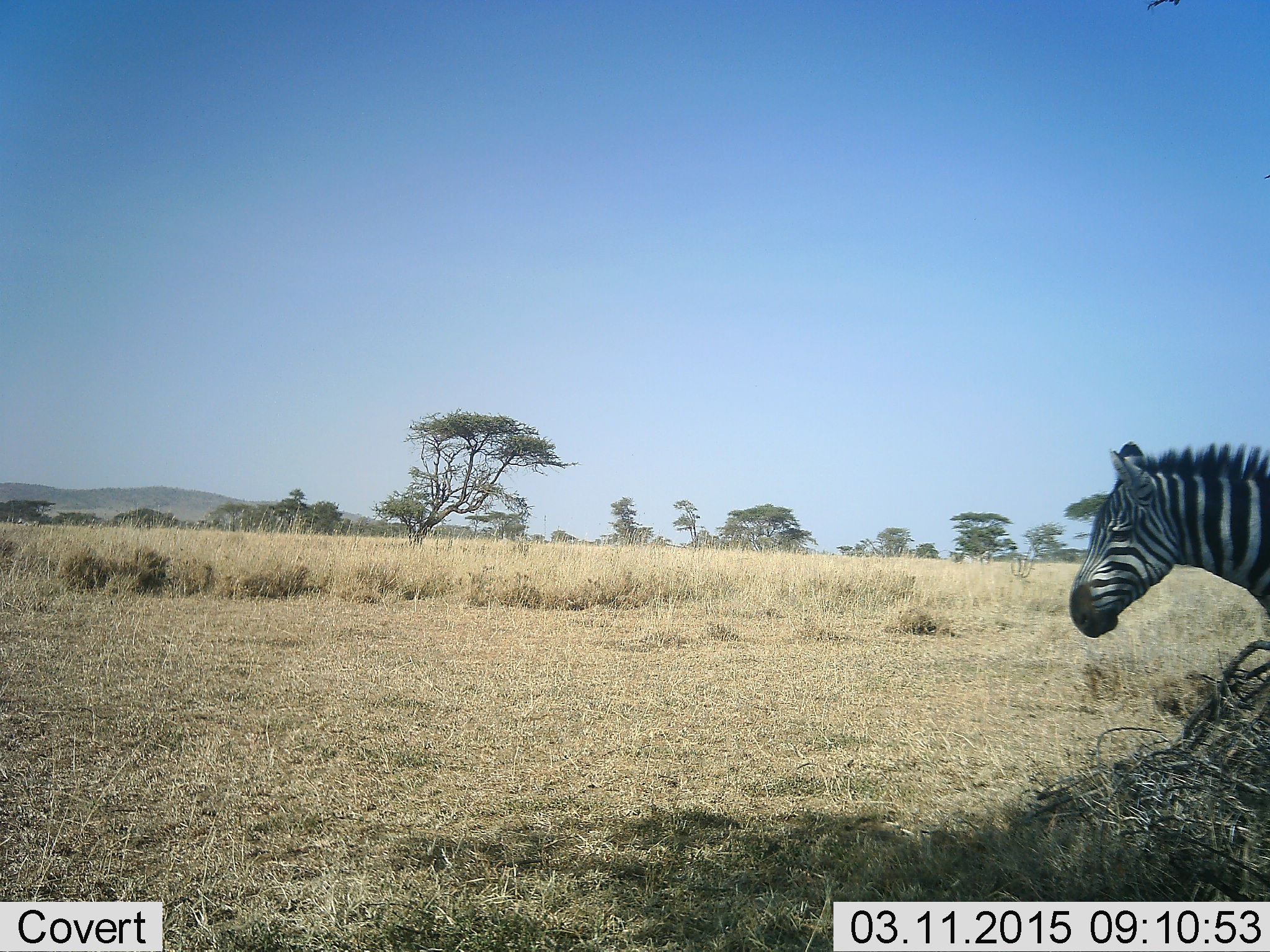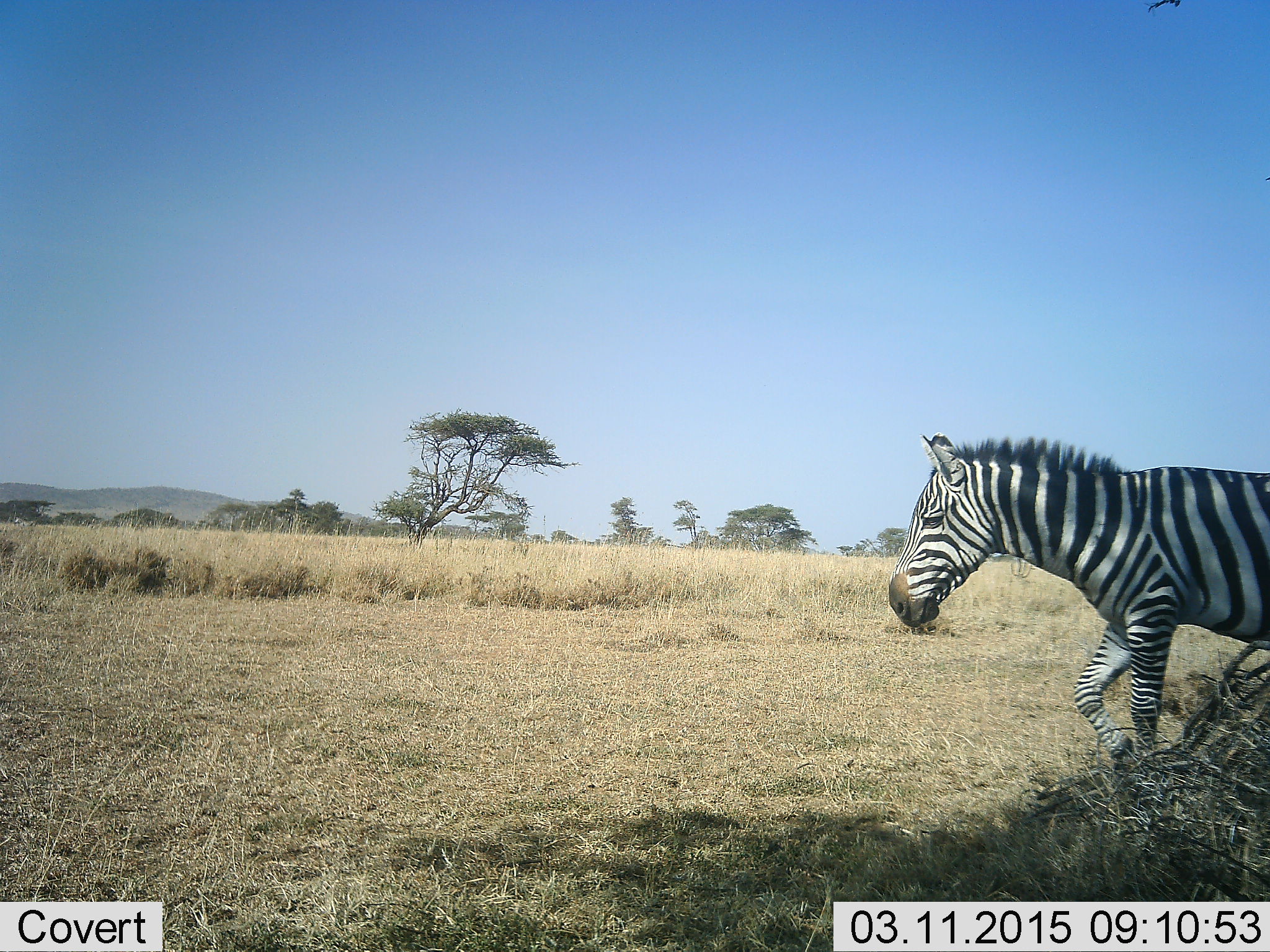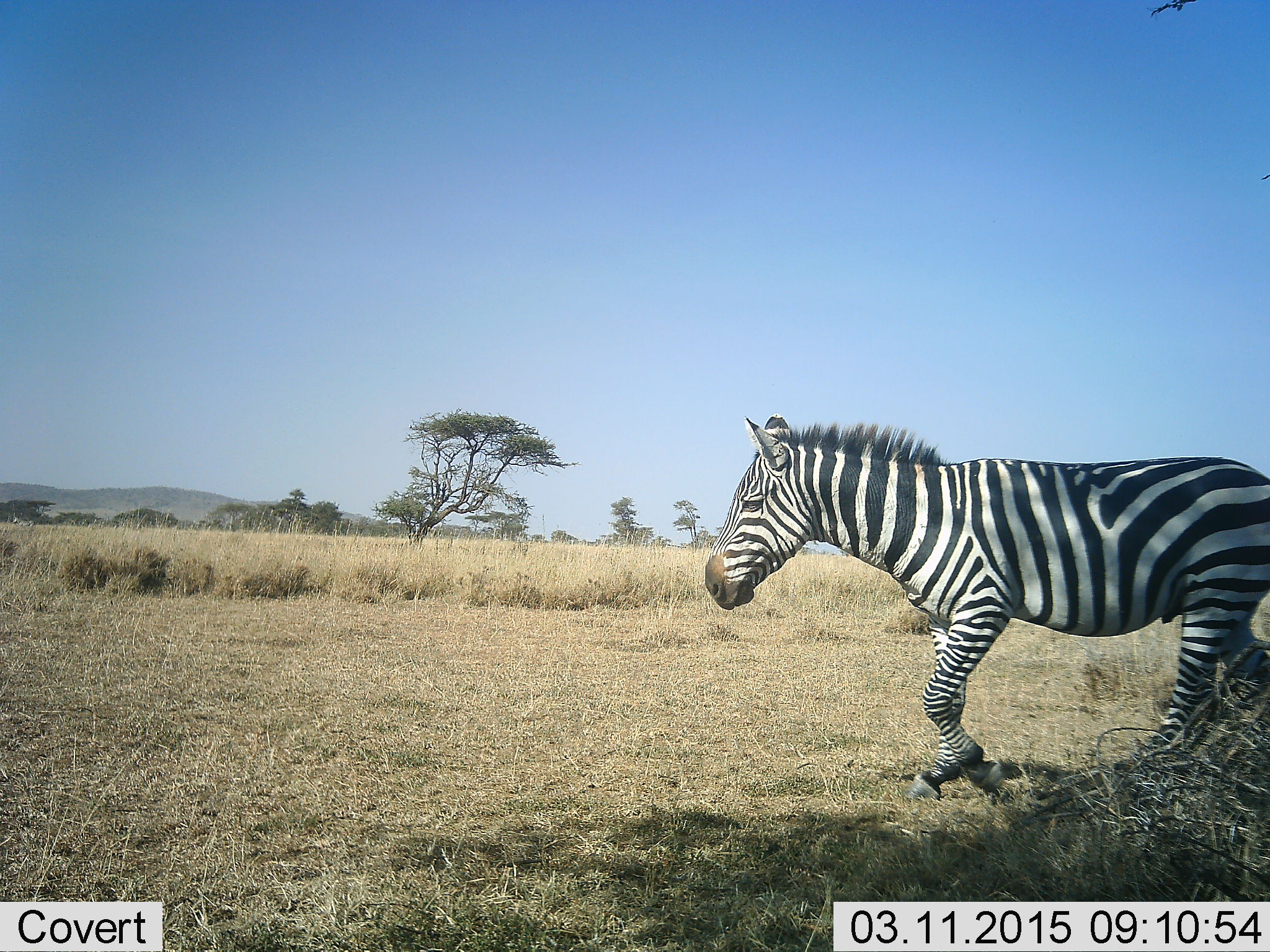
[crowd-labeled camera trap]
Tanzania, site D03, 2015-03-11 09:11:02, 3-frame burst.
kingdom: Animalia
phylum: Chordata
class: Mammalia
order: Perissodactyla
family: Equidae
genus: Equus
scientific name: Equus quagga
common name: plains zebra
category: zebra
Zebra (plains zebra) (Equus quagga), count 1. Behavior (volunteer vote fractions): standing 0%, resting 0%, moving 100%, interacting 0%. Young present (vote fraction): 0%. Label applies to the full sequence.